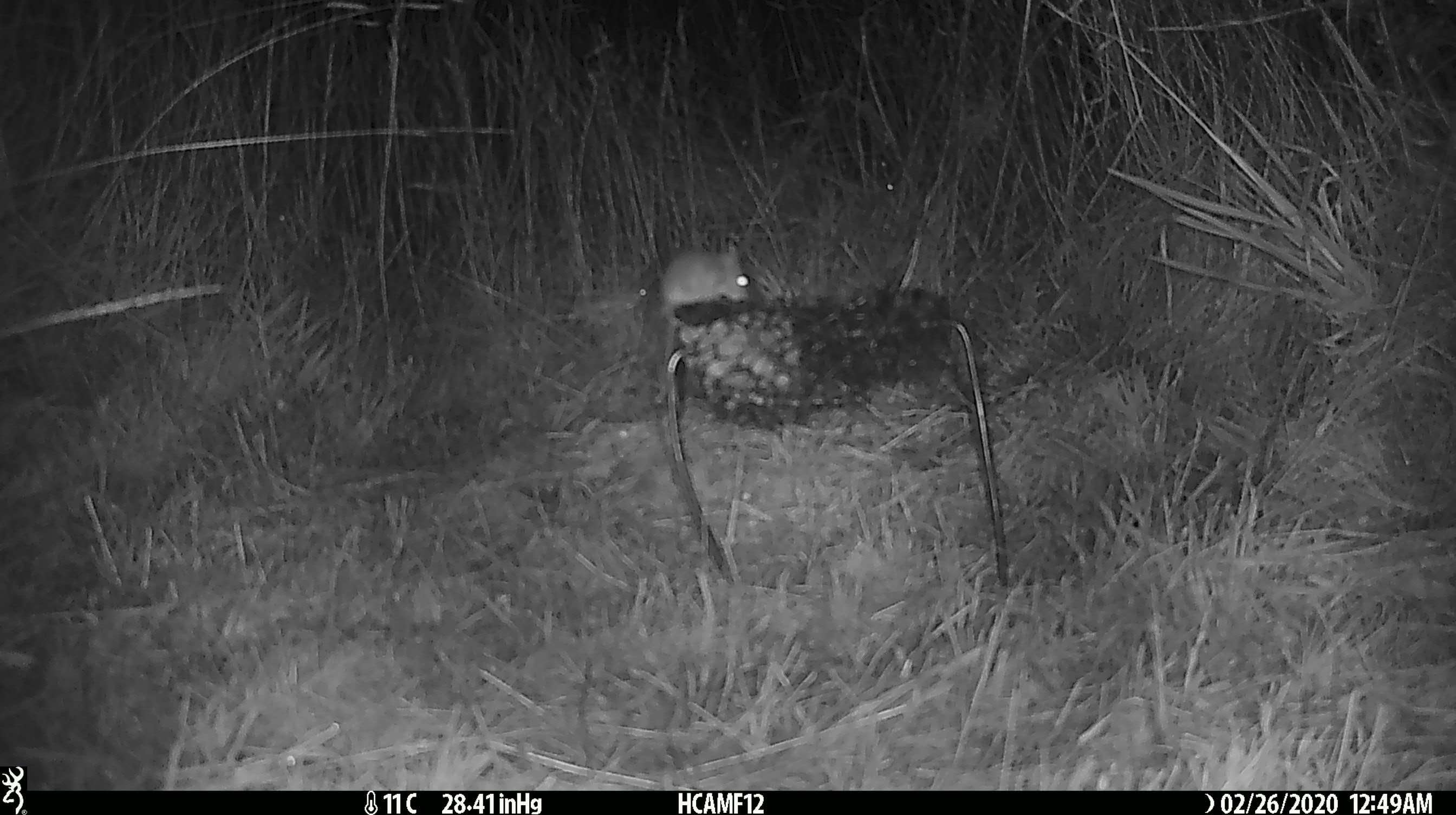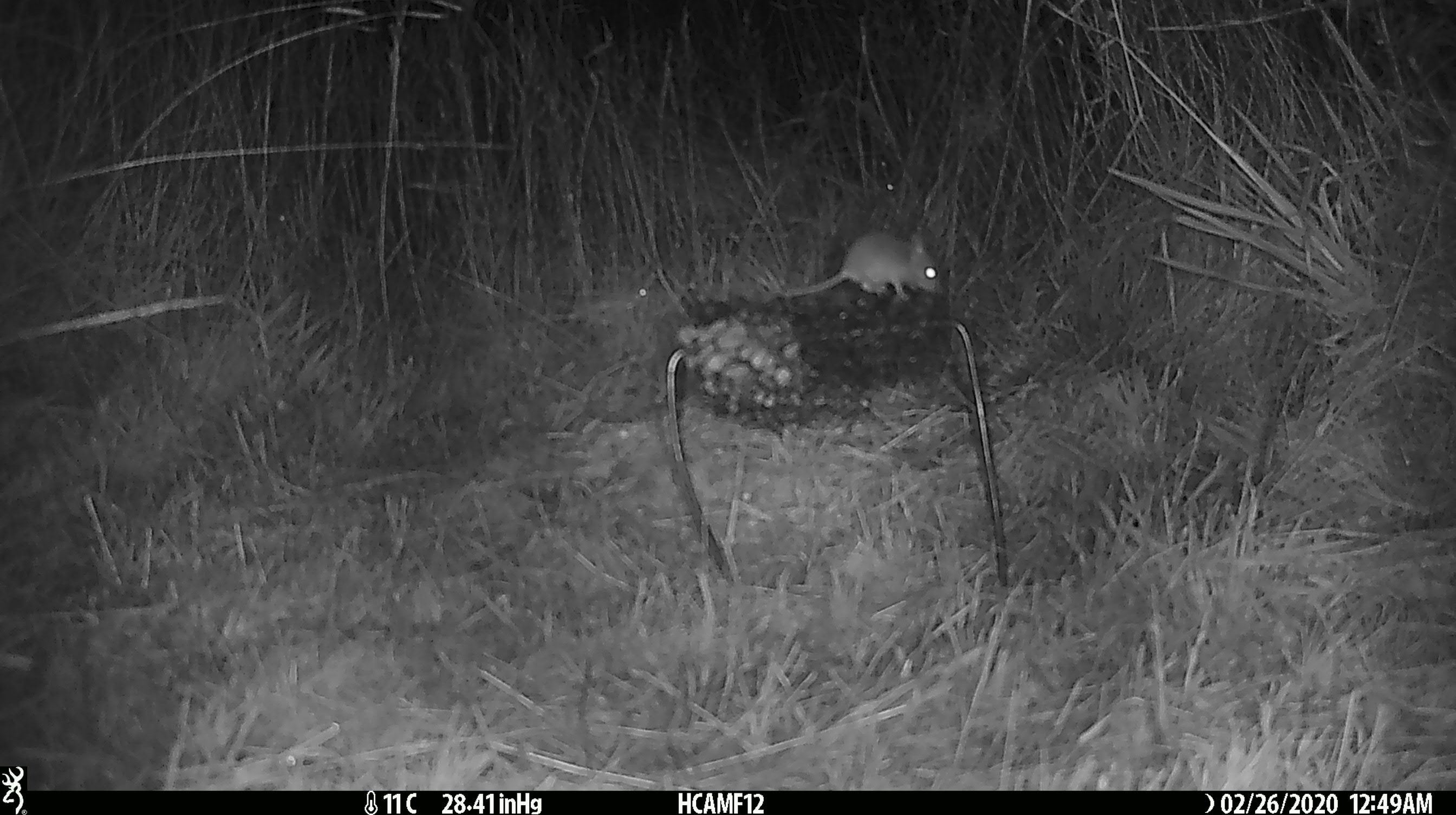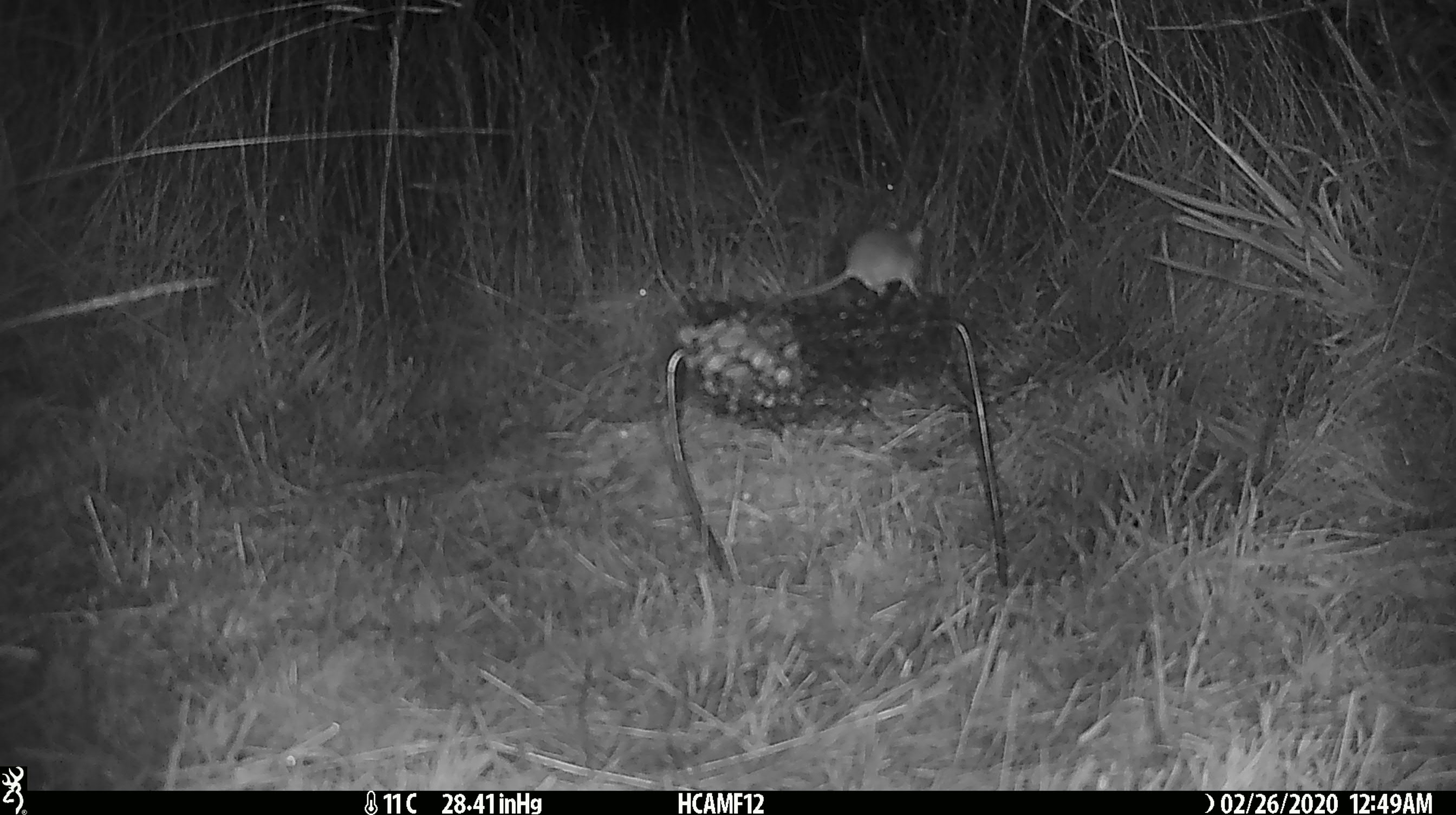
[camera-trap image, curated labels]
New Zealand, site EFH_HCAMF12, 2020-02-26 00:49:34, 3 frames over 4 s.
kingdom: Animalia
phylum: Chordata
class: Mammalia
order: Rodentia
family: Muridae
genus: Mus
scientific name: Mus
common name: mouse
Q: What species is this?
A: Mouse (Mus).